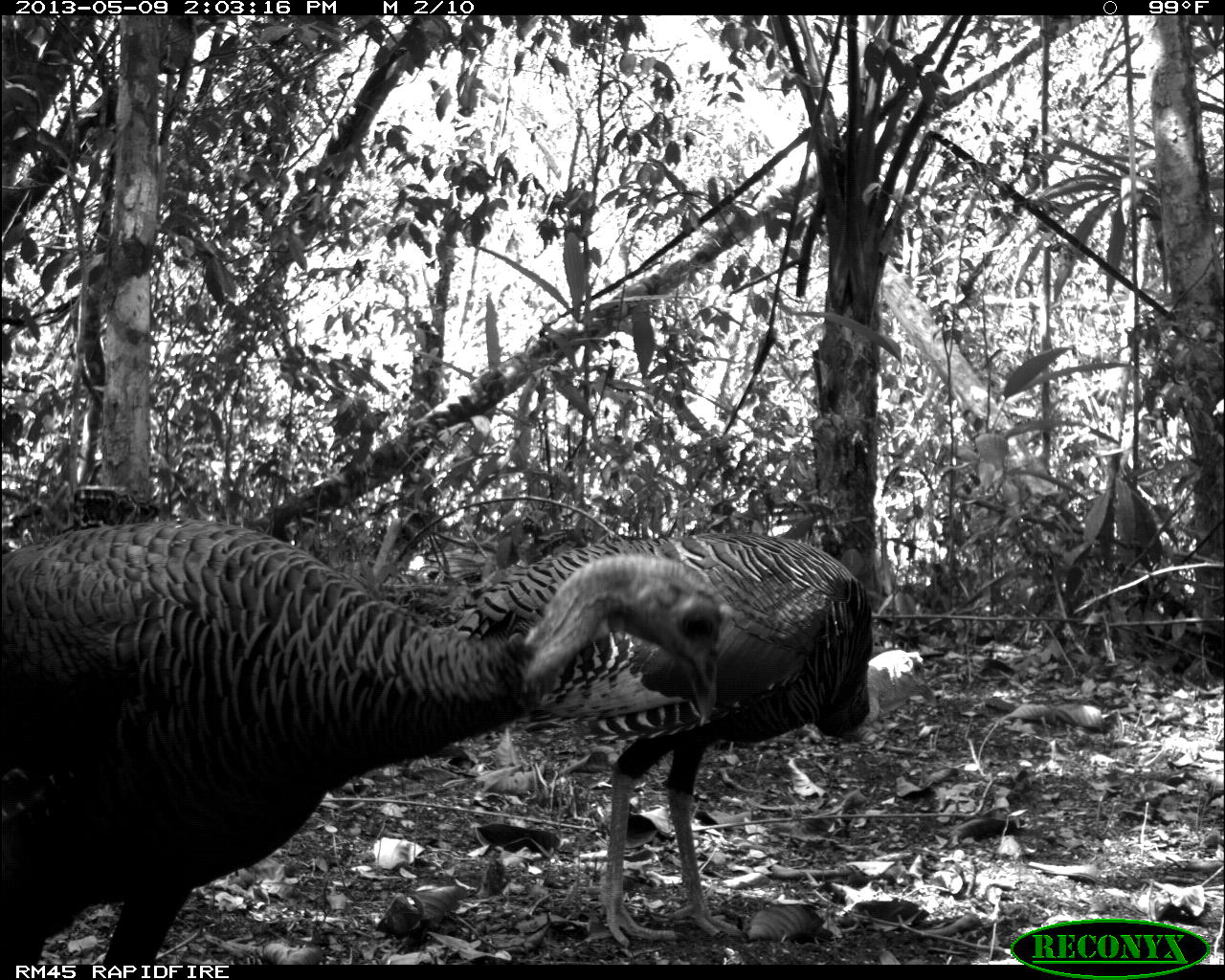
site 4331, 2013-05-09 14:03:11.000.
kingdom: Animalia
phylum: Chordata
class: Aves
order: Galliformes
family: Phasianidae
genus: Meleagris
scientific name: Meleagris ocellata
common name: ocellated turkey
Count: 2.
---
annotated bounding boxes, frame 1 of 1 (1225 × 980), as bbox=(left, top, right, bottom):
meleagris ocellata: bbox=(0, 515, 737, 964); bbox=(426, 528, 935, 949)